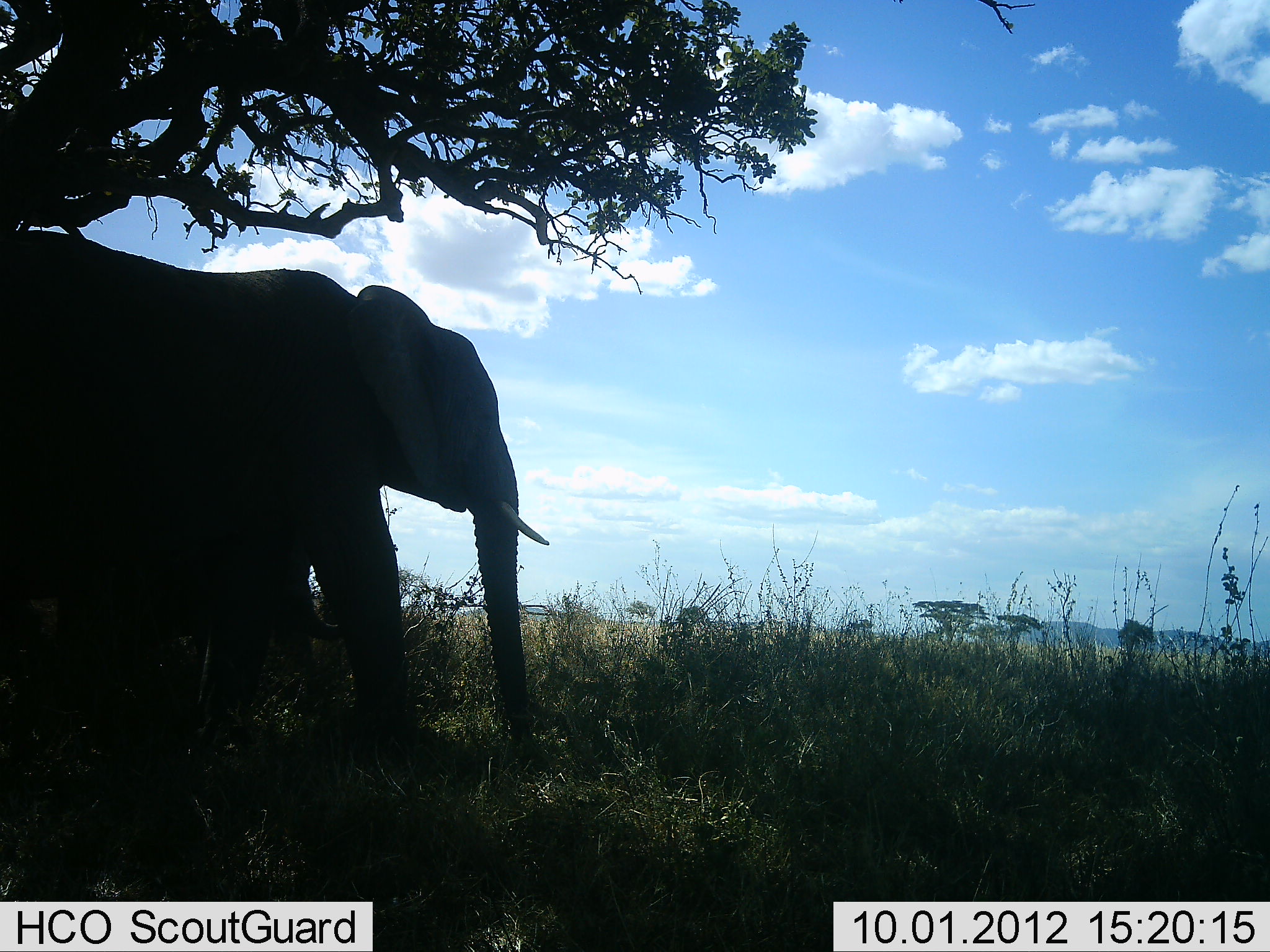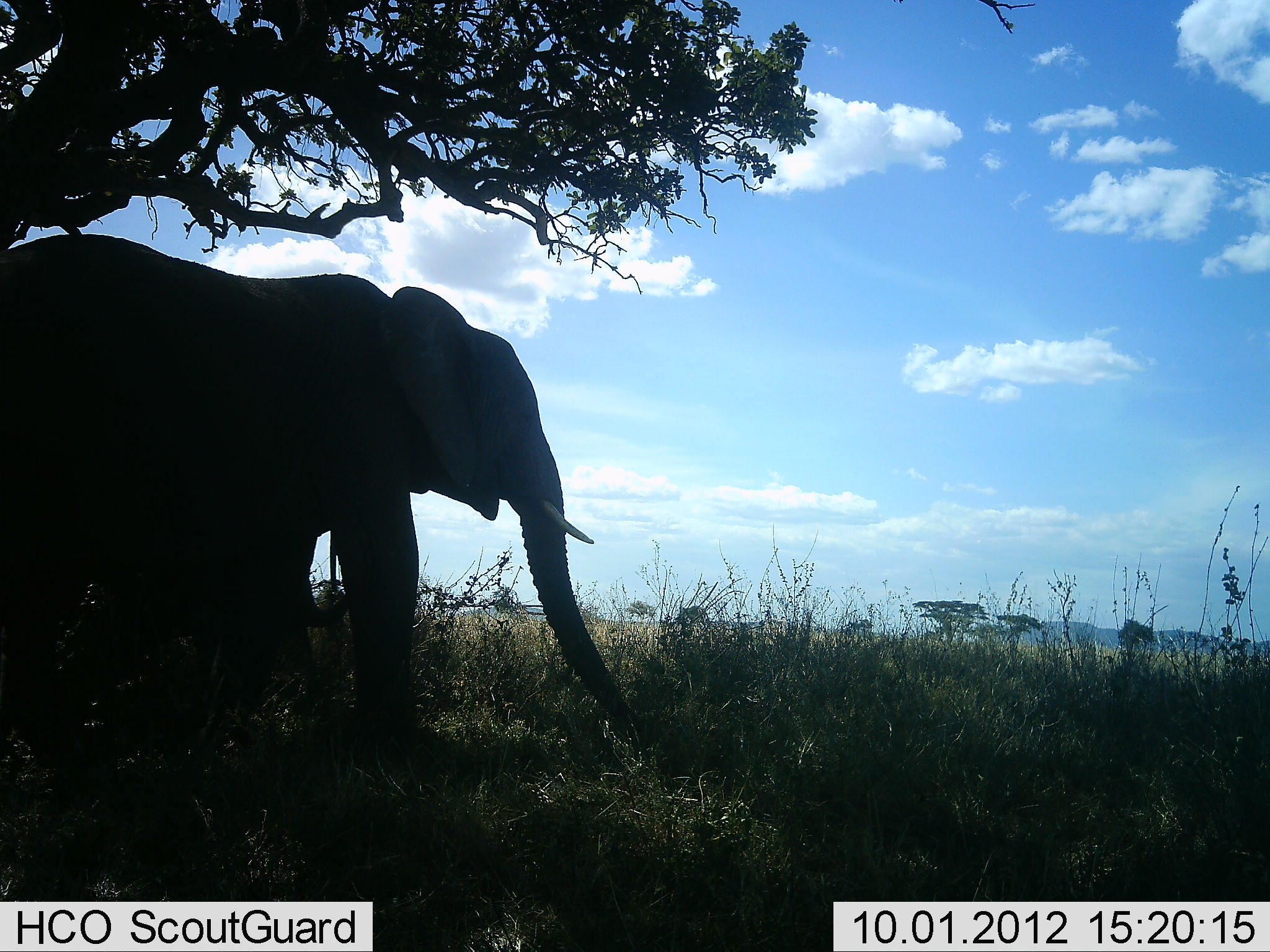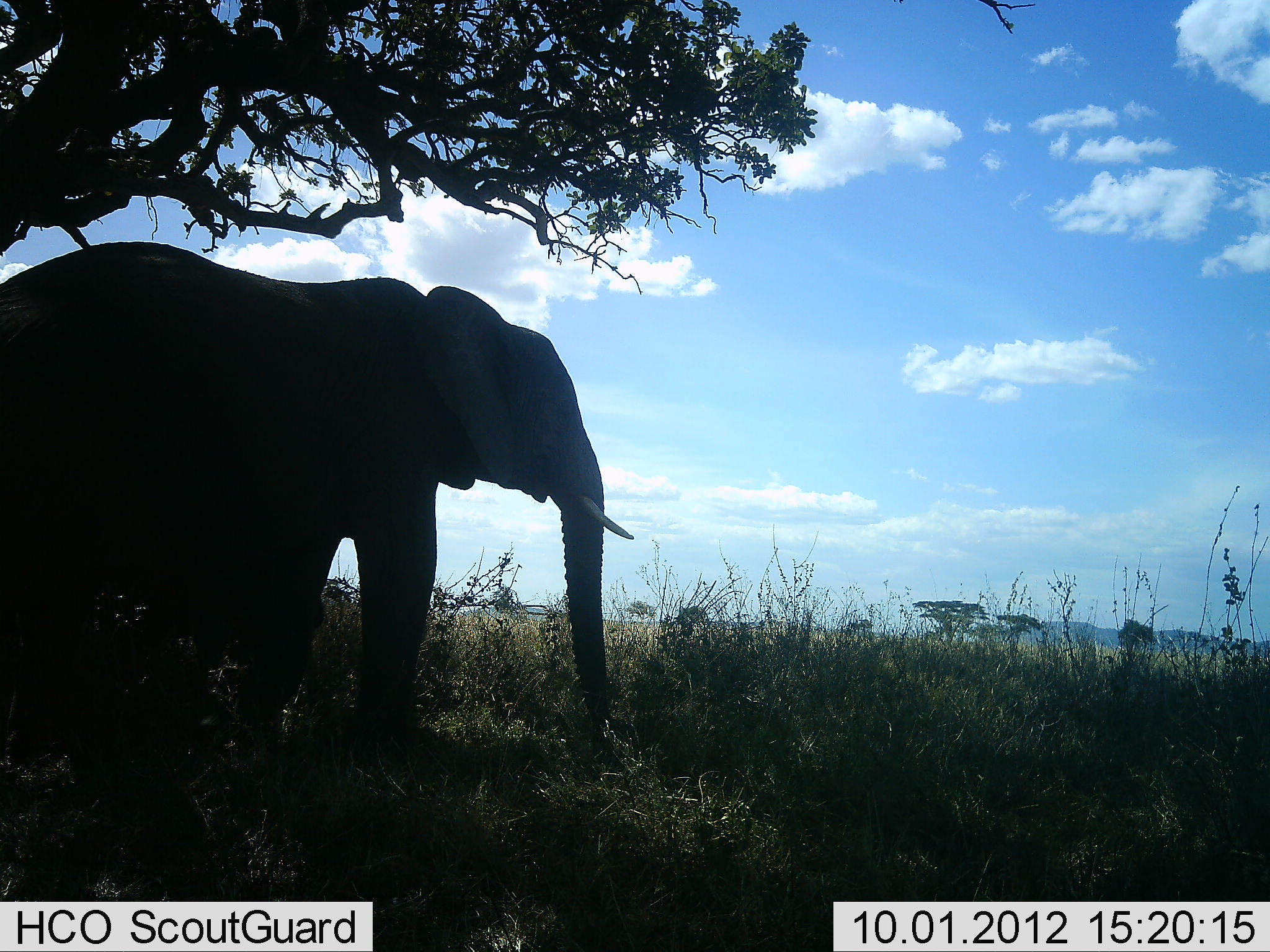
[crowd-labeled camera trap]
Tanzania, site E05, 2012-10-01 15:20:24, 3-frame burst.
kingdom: Animalia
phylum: Chordata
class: Mammalia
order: Proboscidea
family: Elephantidae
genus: Loxodonta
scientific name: Loxodonta africana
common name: african bush elephant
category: elephant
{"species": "elephant (african bush elephant) (Loxodonta africana)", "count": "1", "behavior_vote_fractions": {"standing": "50%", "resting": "0%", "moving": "50%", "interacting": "0%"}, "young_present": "30%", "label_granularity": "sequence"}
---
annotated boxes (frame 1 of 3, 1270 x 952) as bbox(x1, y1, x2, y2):
animal: bbox(0, 231, 551, 775)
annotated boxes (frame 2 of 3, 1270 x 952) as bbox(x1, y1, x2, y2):
animal: bbox(0, 232, 637, 775)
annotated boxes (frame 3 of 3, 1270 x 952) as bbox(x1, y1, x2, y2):
animal: bbox(0, 241, 636, 782)